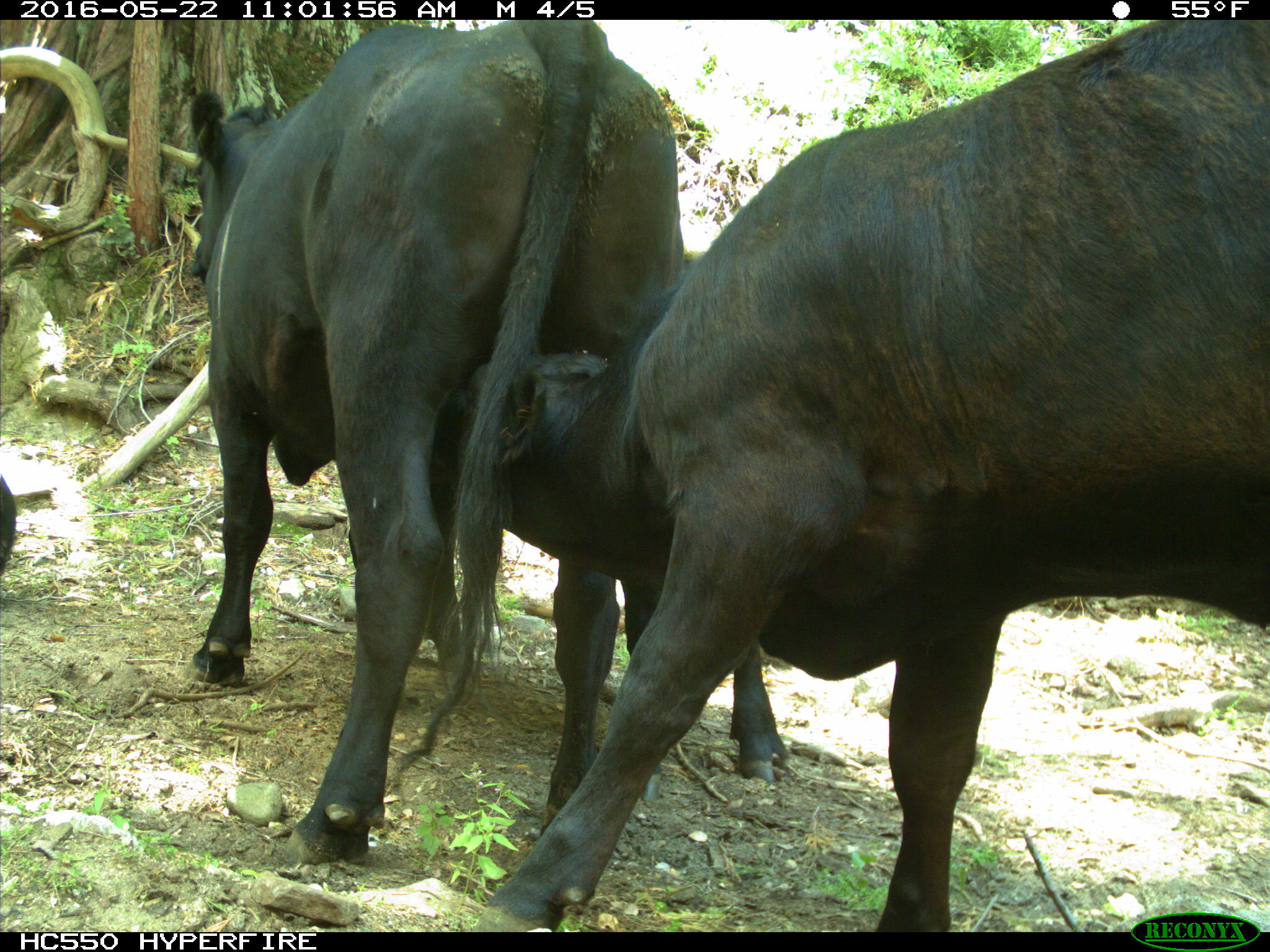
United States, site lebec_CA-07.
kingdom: Animalia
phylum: Chordata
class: Mammalia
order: Artiodactyla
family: Bovidae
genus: Bos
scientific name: Bos taurus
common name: domestic cow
Bos taurus (domestic cow).